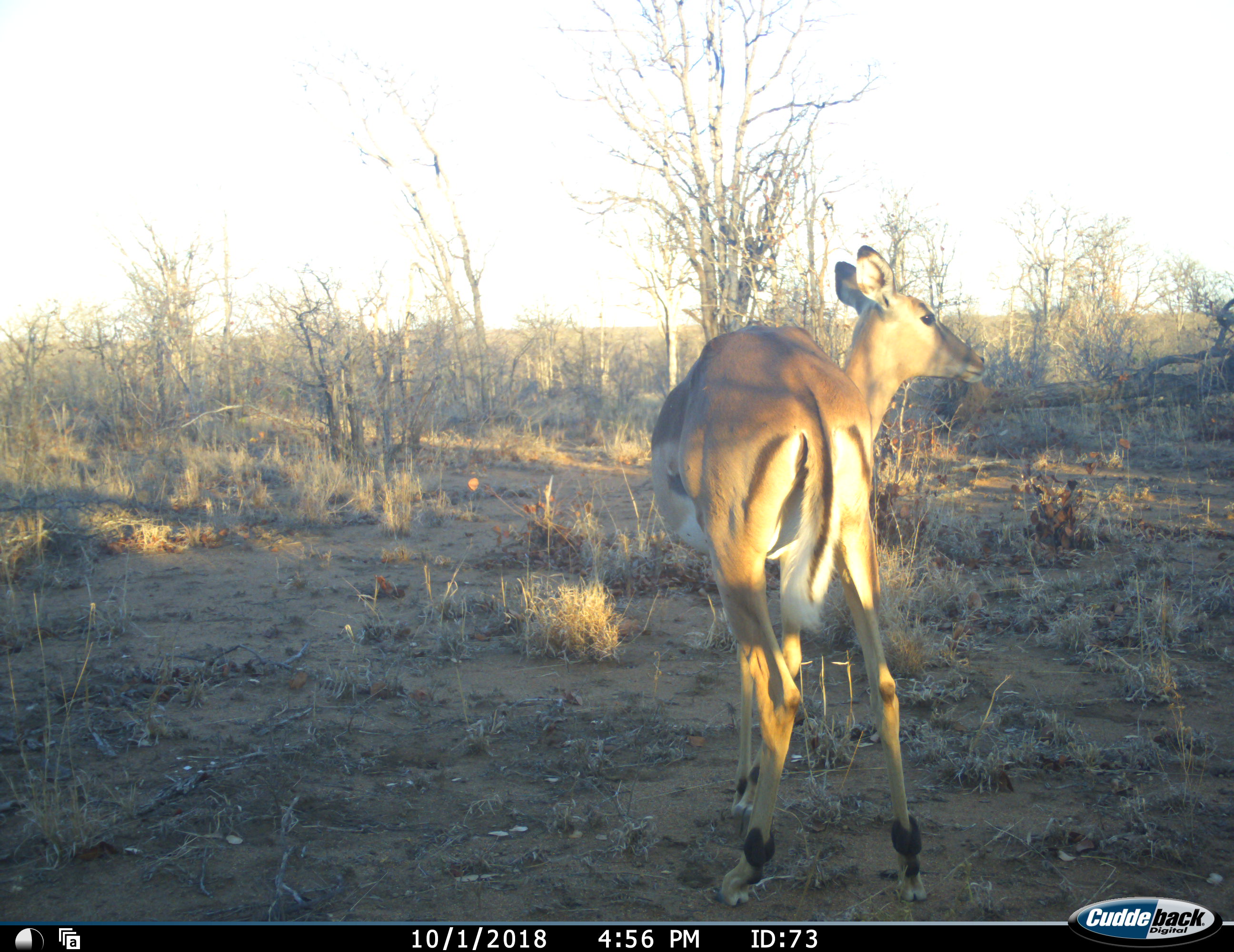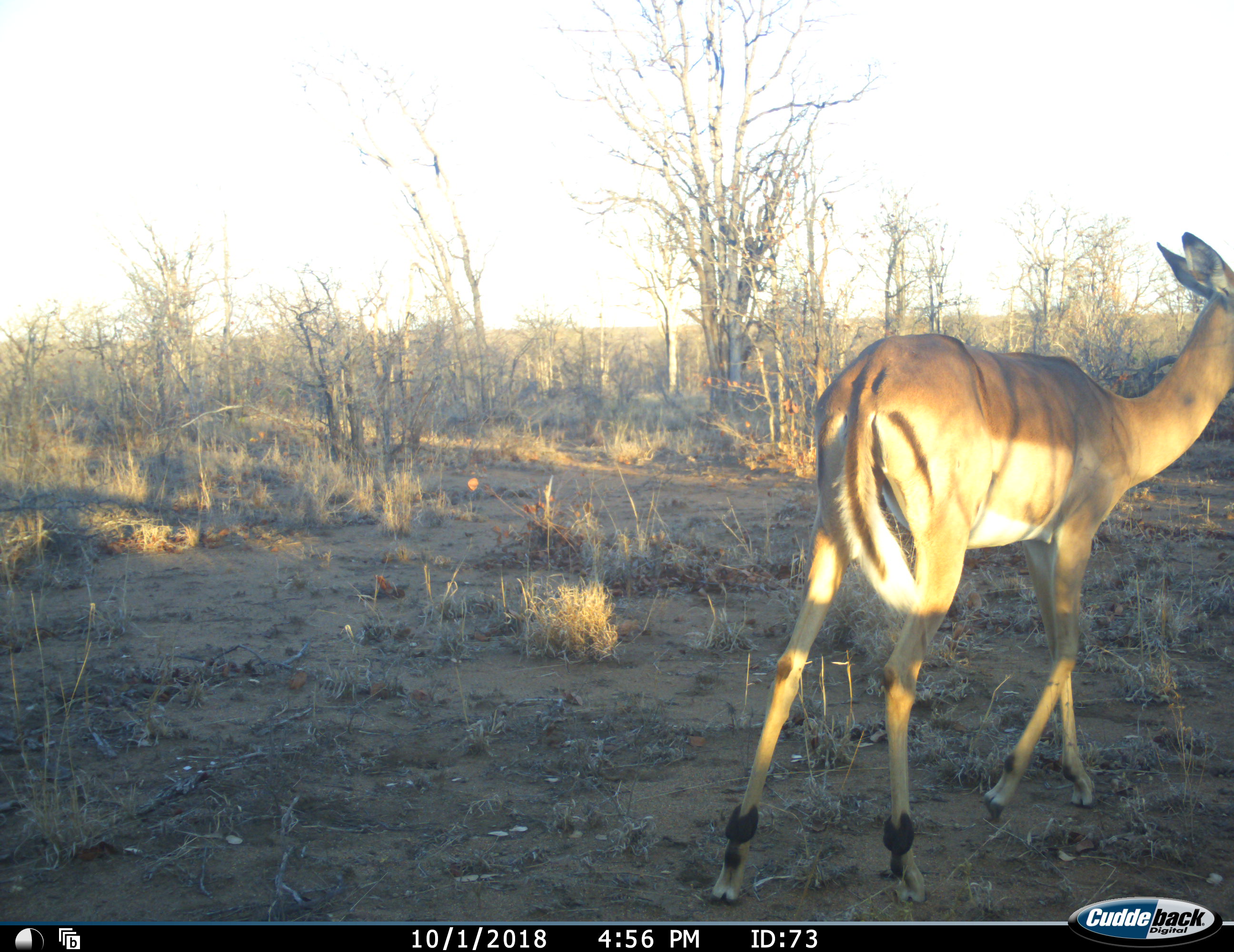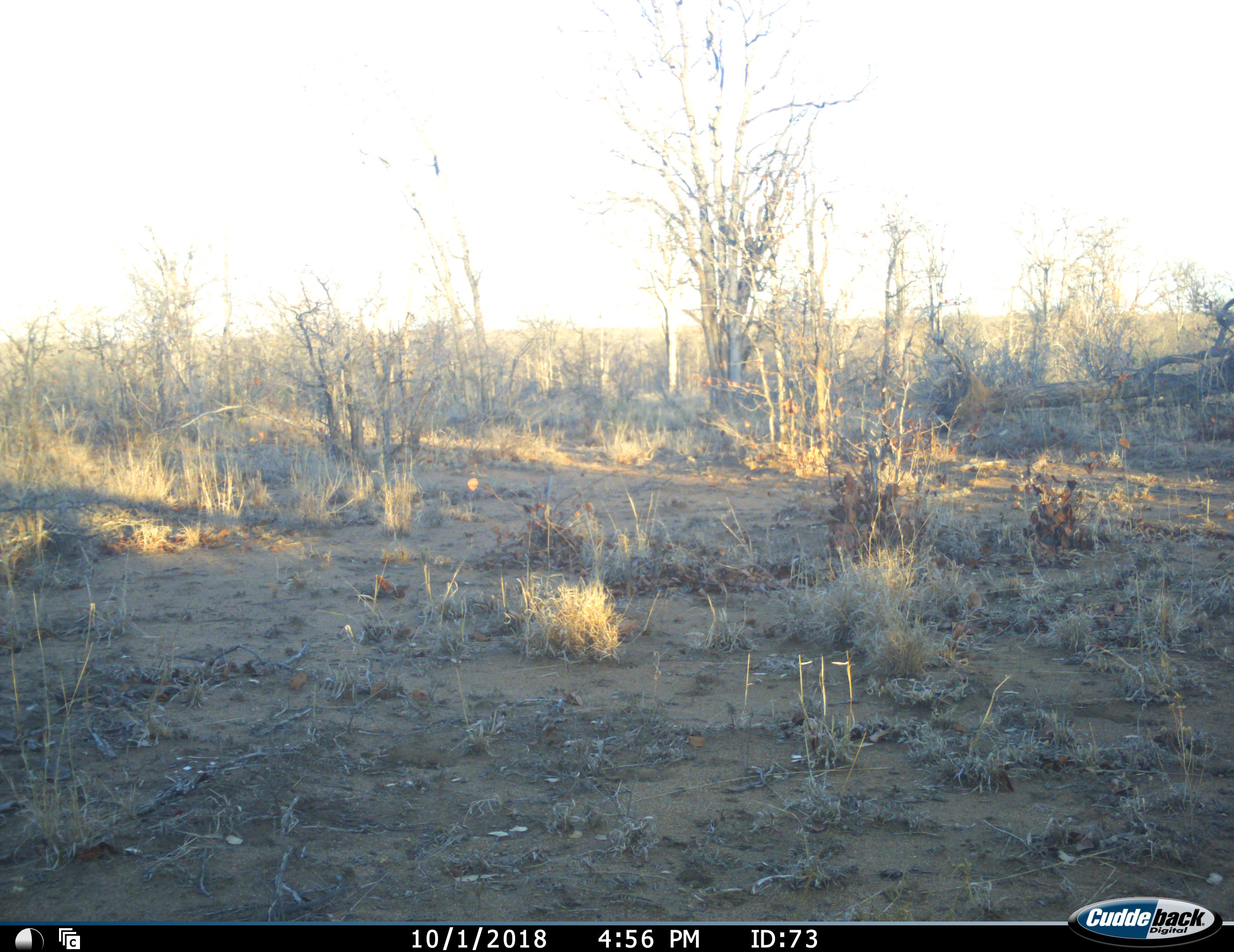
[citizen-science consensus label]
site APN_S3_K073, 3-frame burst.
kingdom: Animalia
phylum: Chordata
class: Mammalia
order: Artiodactyla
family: Bovidae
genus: Aepyceros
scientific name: Aepyceros melampus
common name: impala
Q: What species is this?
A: Impala (Aepyceros melampus).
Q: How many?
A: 1.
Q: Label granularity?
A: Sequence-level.